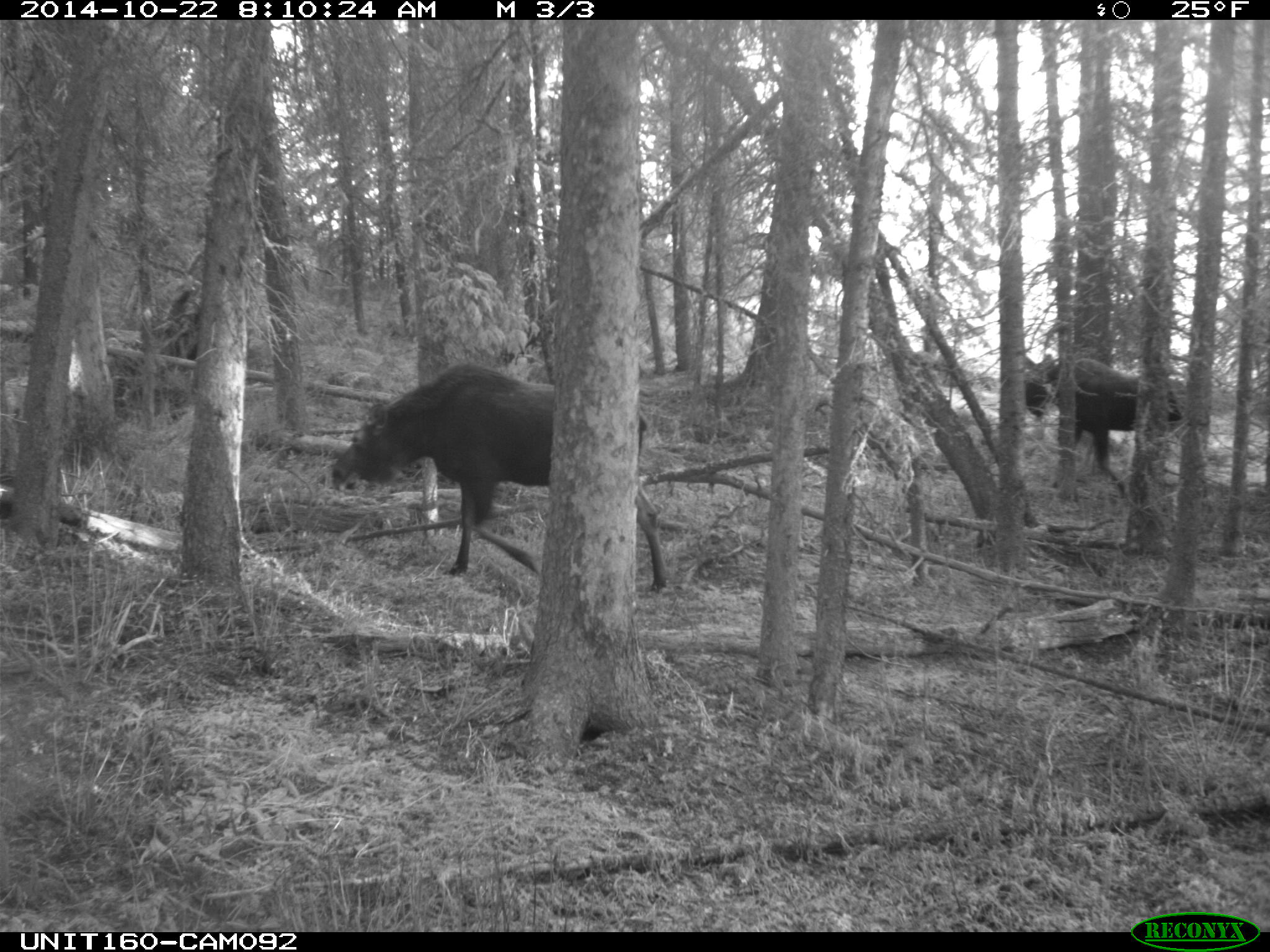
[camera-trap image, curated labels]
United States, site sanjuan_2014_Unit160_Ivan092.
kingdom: Animalia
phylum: Chordata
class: Mammalia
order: Artiodactyla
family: Cervidae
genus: Alces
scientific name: Alces alces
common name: moose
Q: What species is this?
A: Alces alces (moose).